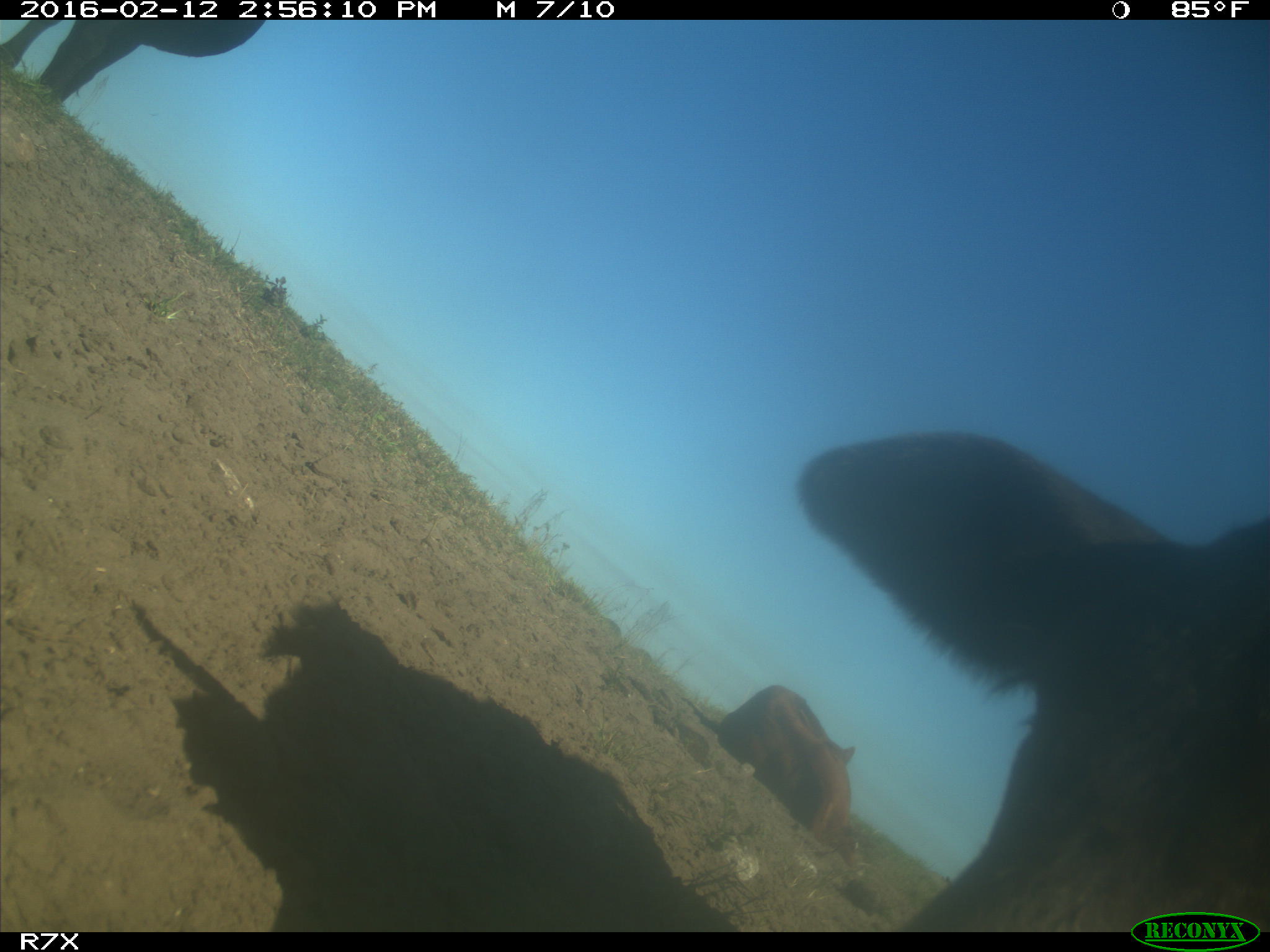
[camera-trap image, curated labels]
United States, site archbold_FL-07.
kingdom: Animalia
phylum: Chordata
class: Mammalia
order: Artiodactyla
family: Bovidae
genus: Bos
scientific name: Bos taurus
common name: domestic cow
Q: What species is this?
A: Bos taurus (domestic cow).